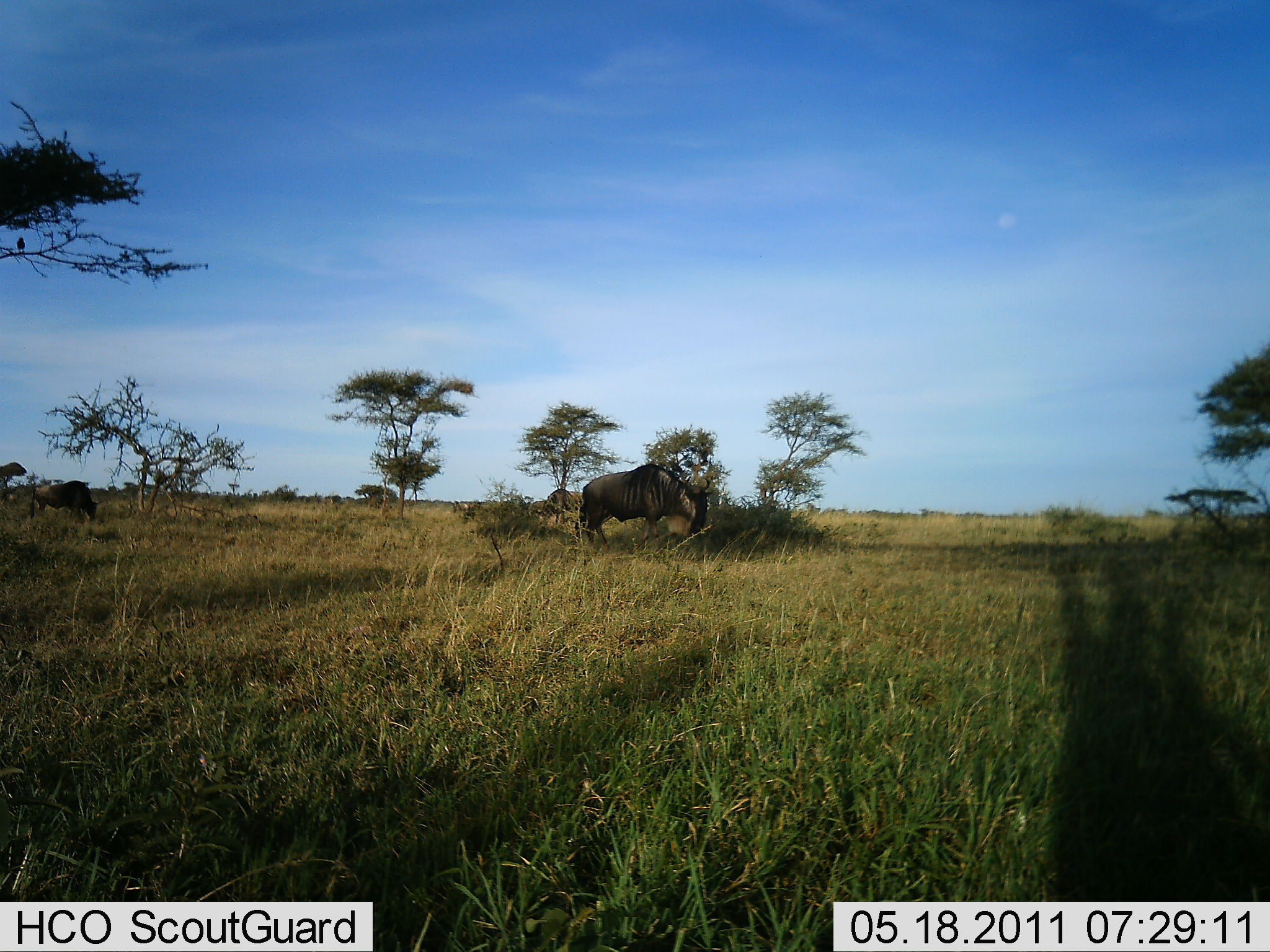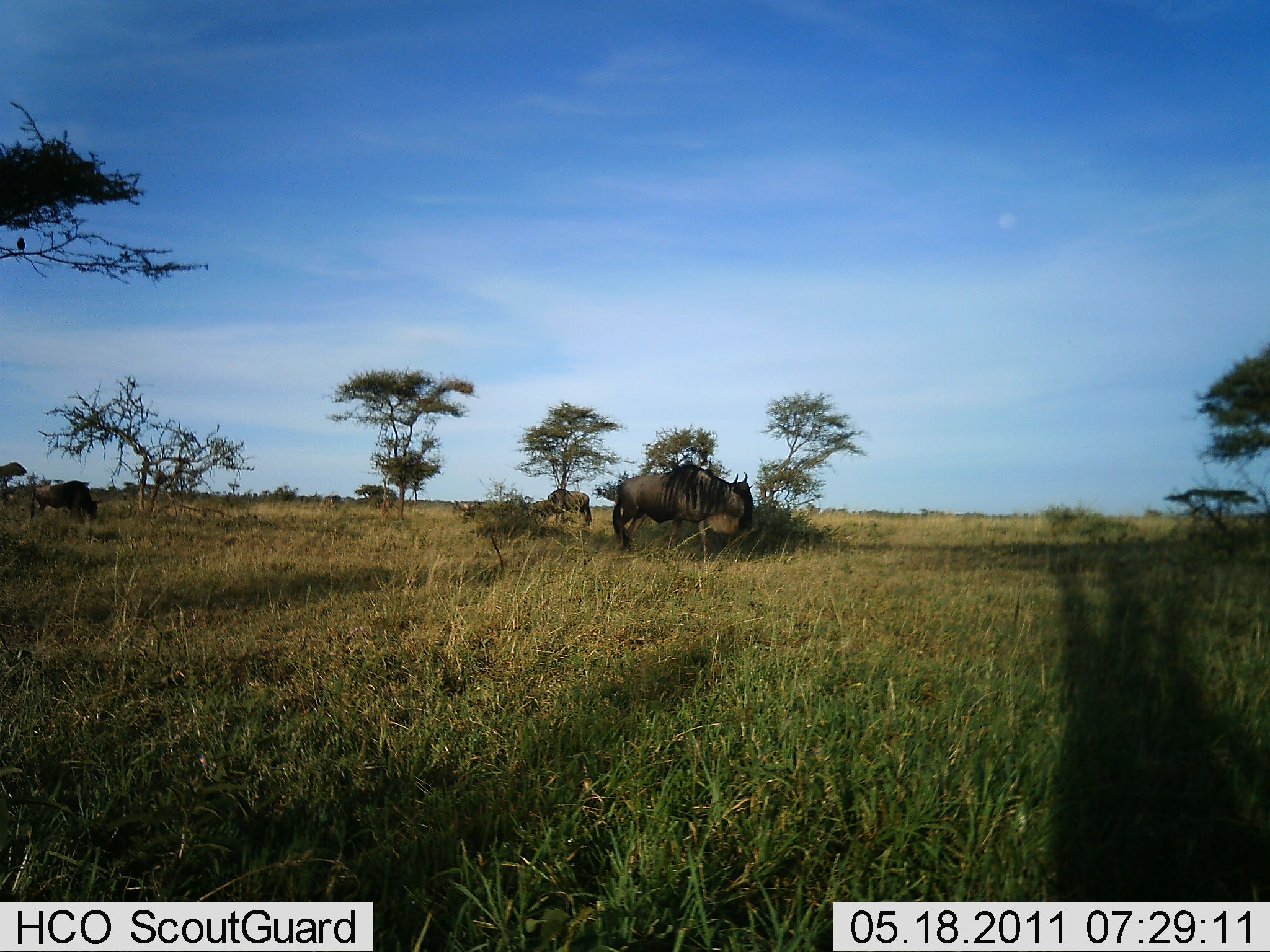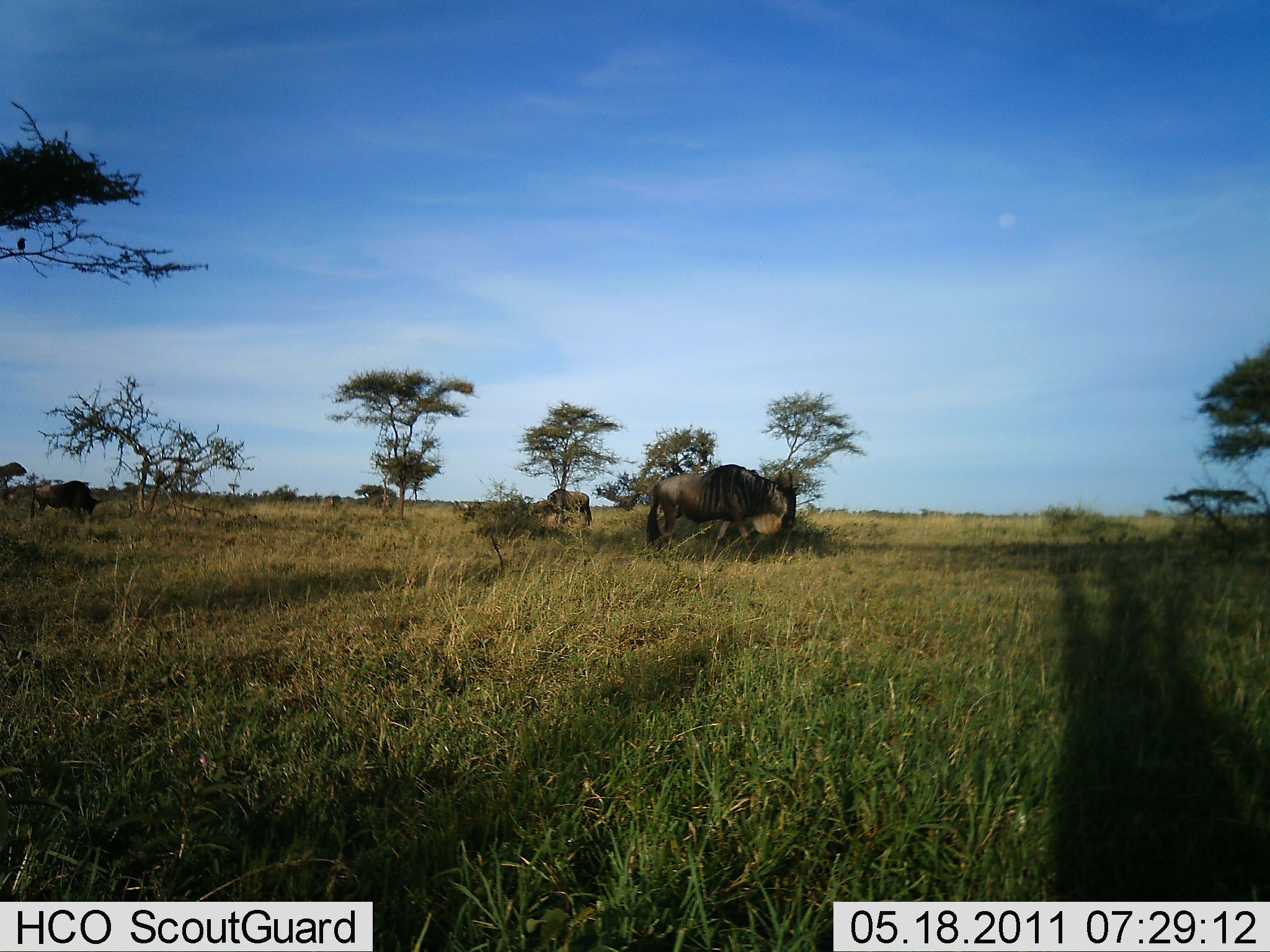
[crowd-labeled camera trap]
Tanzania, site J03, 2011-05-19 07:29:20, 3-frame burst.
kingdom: Animalia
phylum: Chordata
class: Mammalia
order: Artiodactyla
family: Bovidae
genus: Connochaetes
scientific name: Connochaetes taurinus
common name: blue wildebeest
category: wildebeest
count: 3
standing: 36%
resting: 0%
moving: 86%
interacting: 0%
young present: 0%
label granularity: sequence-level